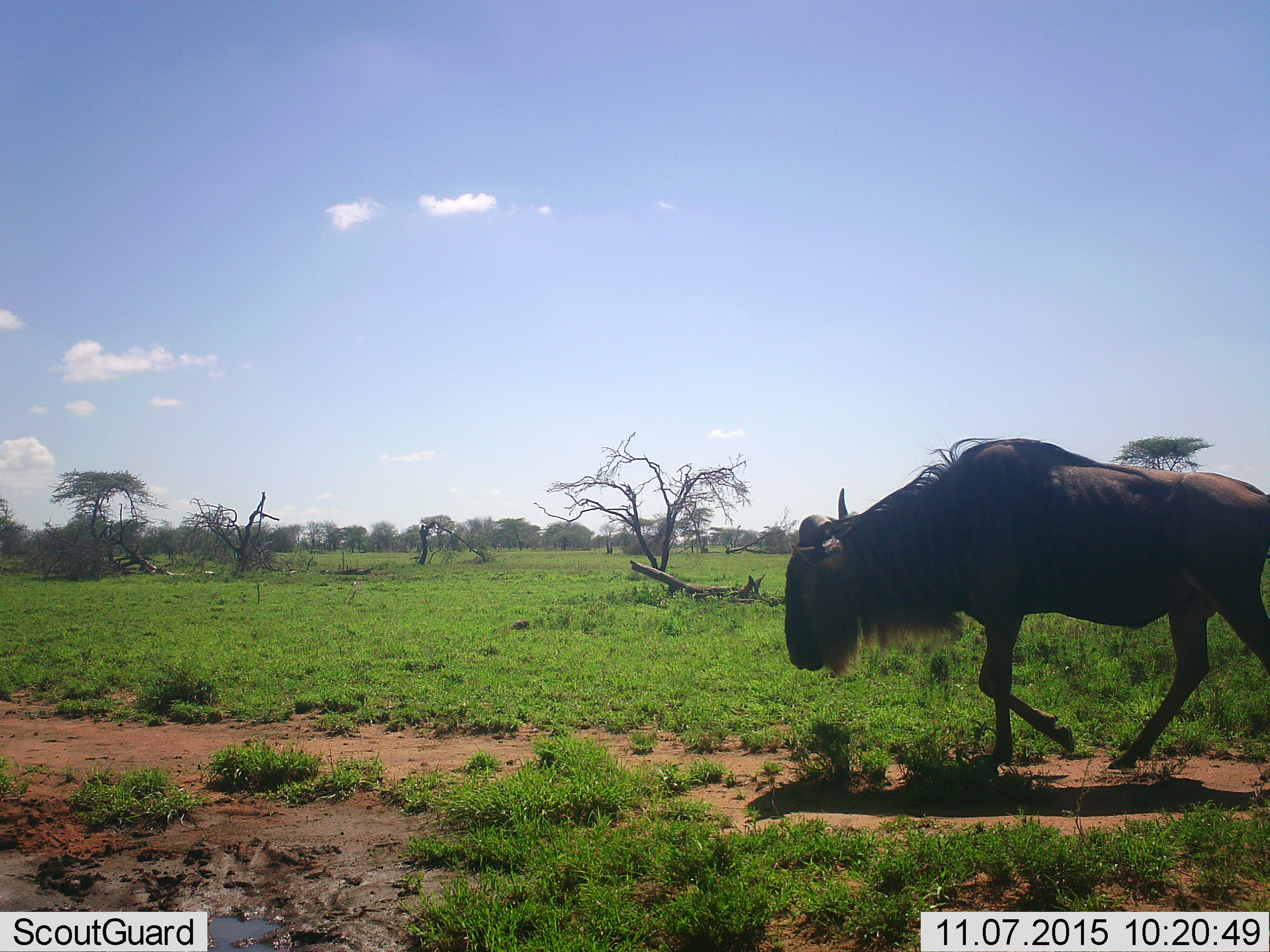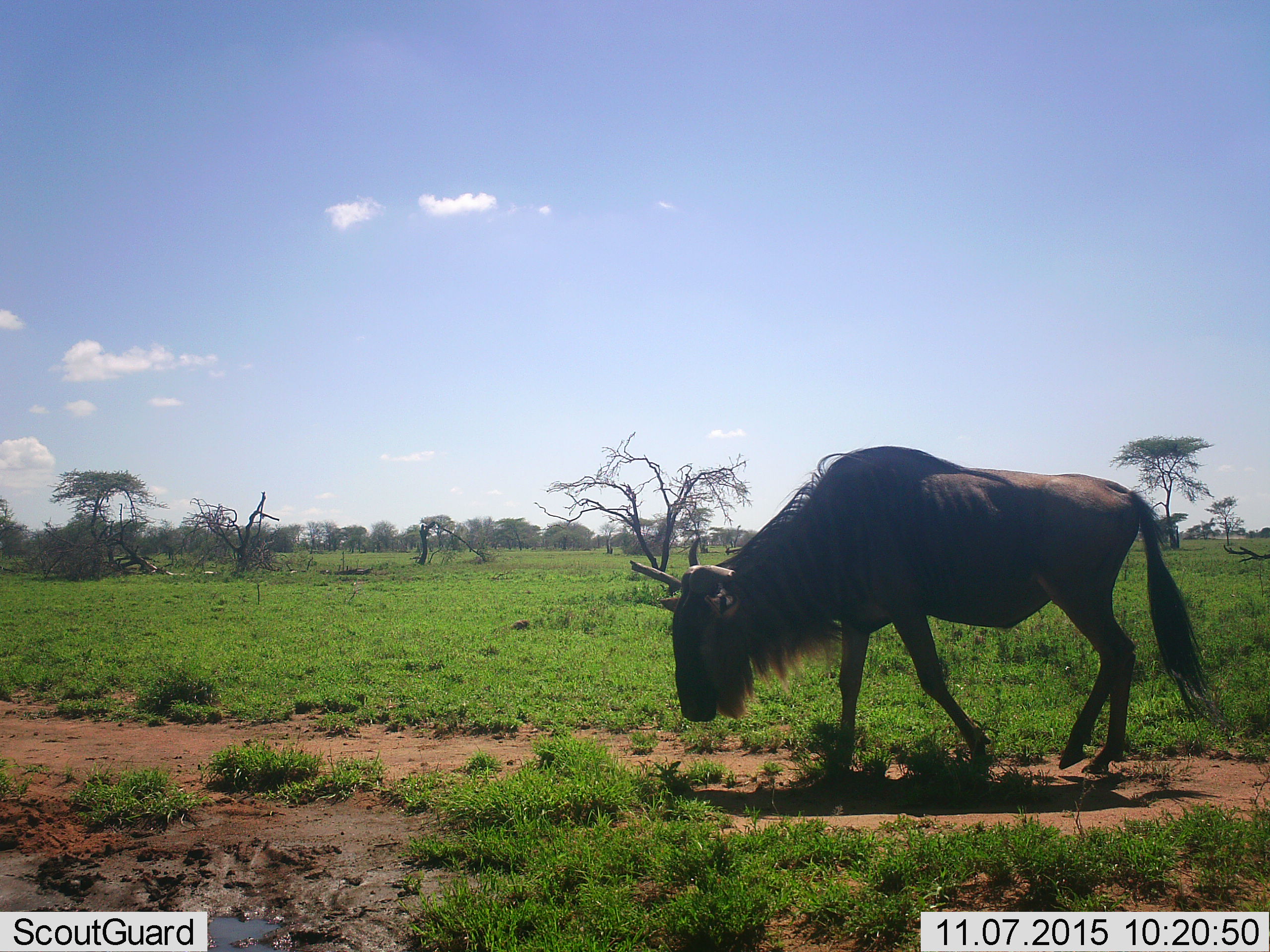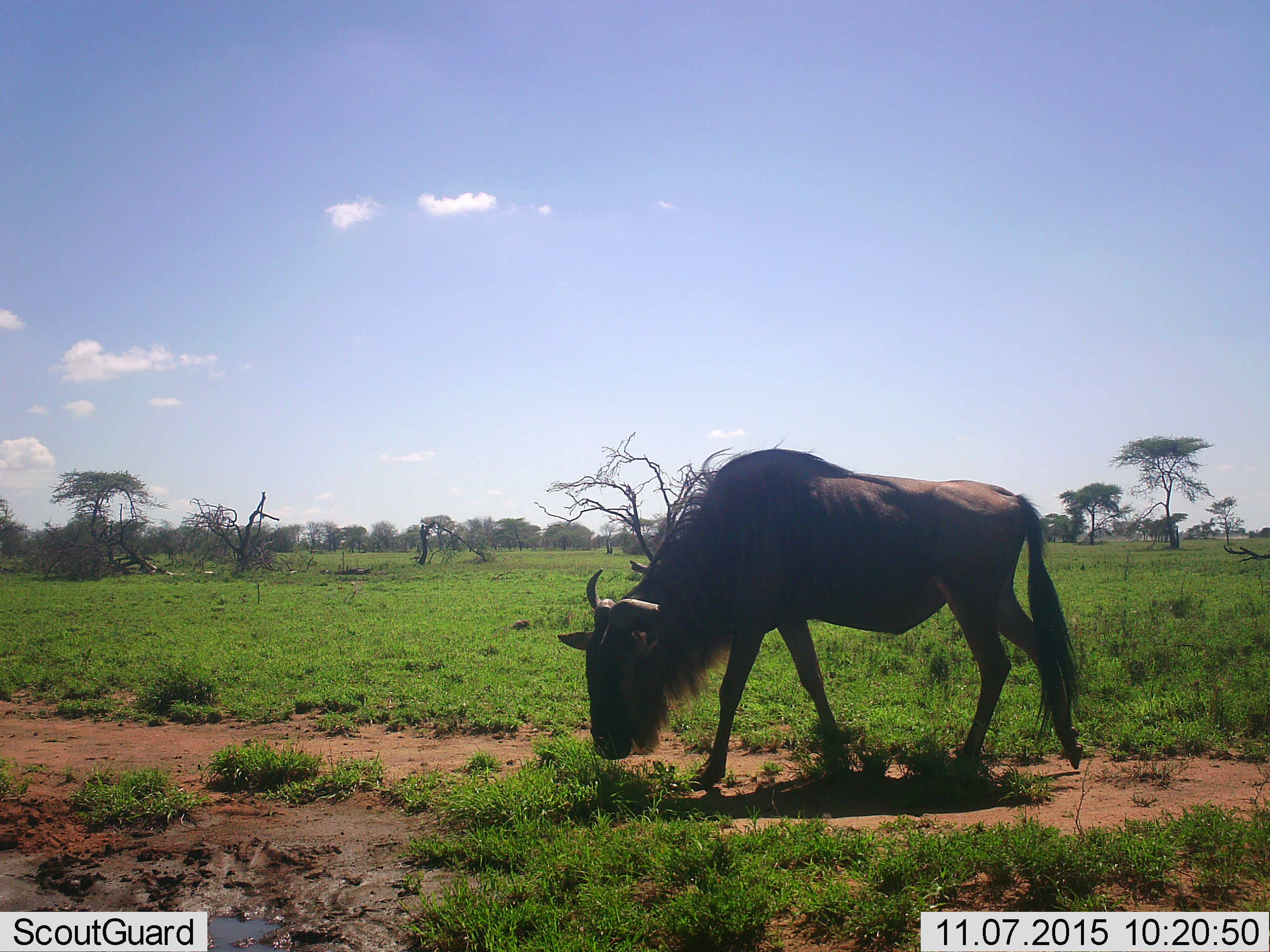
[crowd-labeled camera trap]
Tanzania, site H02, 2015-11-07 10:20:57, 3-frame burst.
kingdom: Animalia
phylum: Chordata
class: Mammalia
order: Artiodactyla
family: Bovidae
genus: Connochaetes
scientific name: Connochaetes taurinus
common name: blue wildebeest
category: wildebeest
Wildebeest (blue wildebeest) (Connochaetes taurinus), count 1. Behavior (volunteer vote fractions): standing 0%, resting 0%, moving 89%, interacting 0%. Young present (vote fraction): 0%. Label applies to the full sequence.